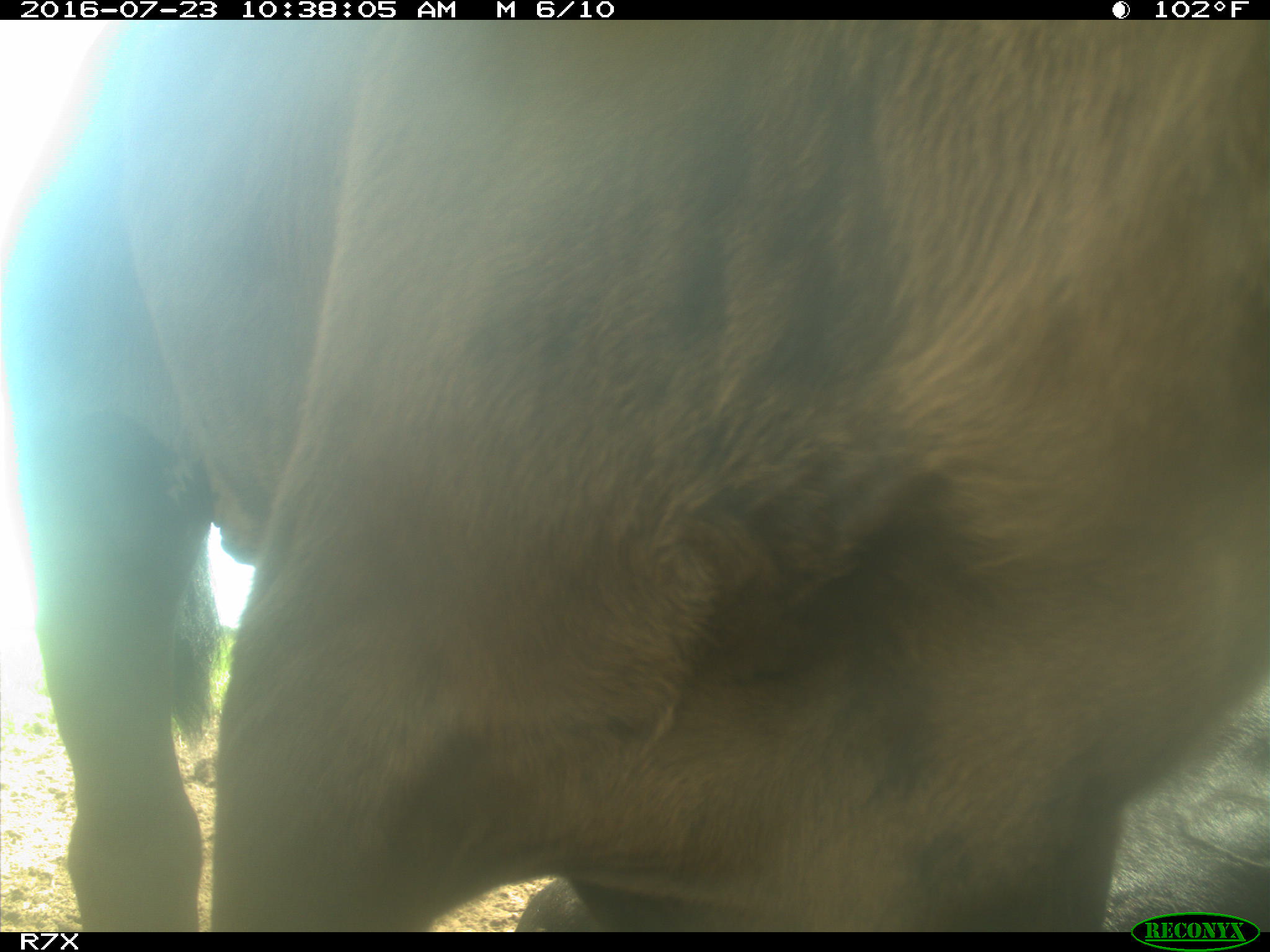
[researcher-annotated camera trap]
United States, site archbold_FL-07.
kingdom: Animalia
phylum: Chordata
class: Mammalia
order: Artiodactyla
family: Bovidae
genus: Bos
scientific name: Bos taurus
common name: domestic cow